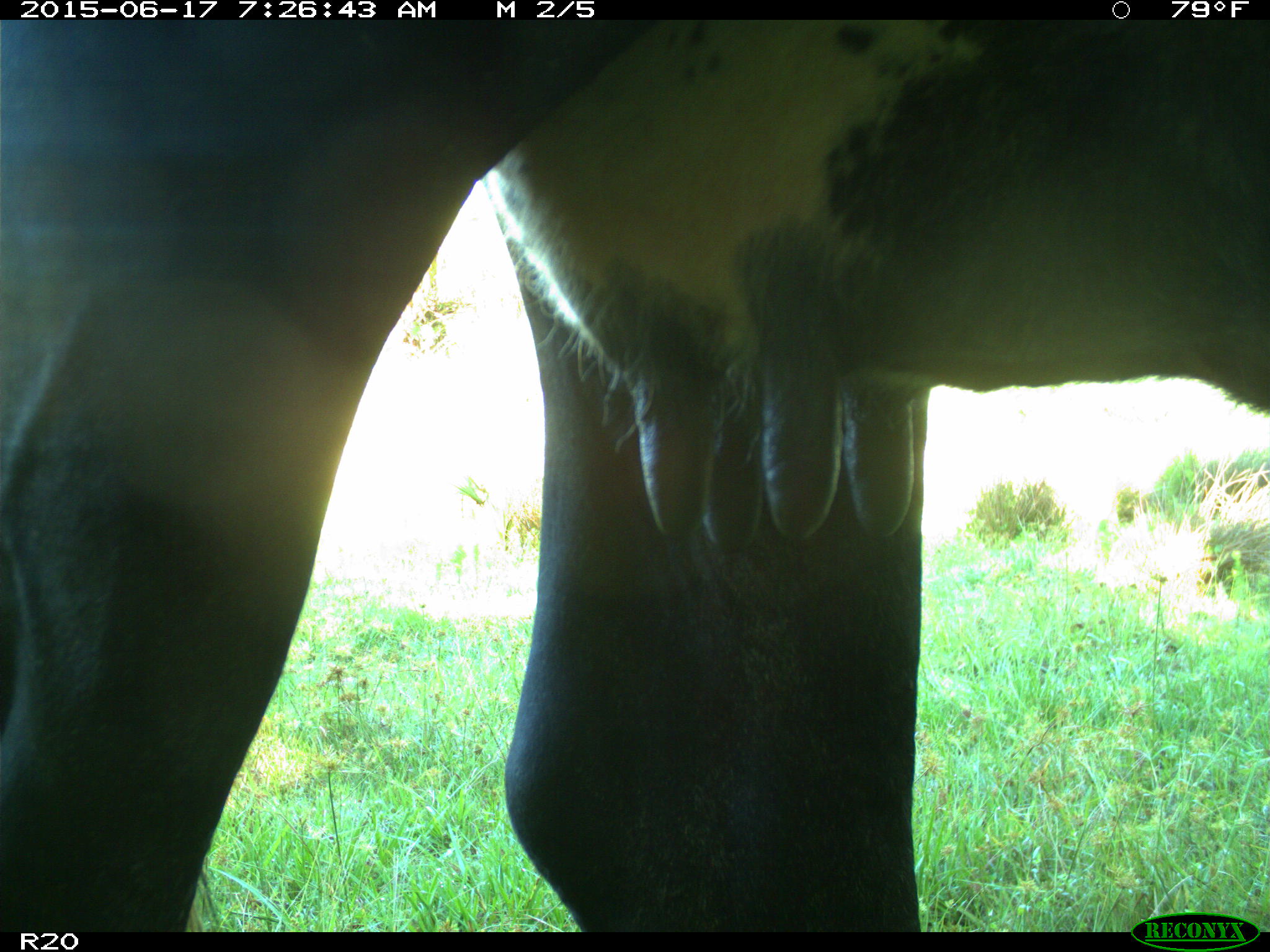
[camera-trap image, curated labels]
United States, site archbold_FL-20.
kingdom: Animalia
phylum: Chordata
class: Mammalia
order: Artiodactyla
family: Bovidae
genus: Bos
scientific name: Bos taurus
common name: domestic cow